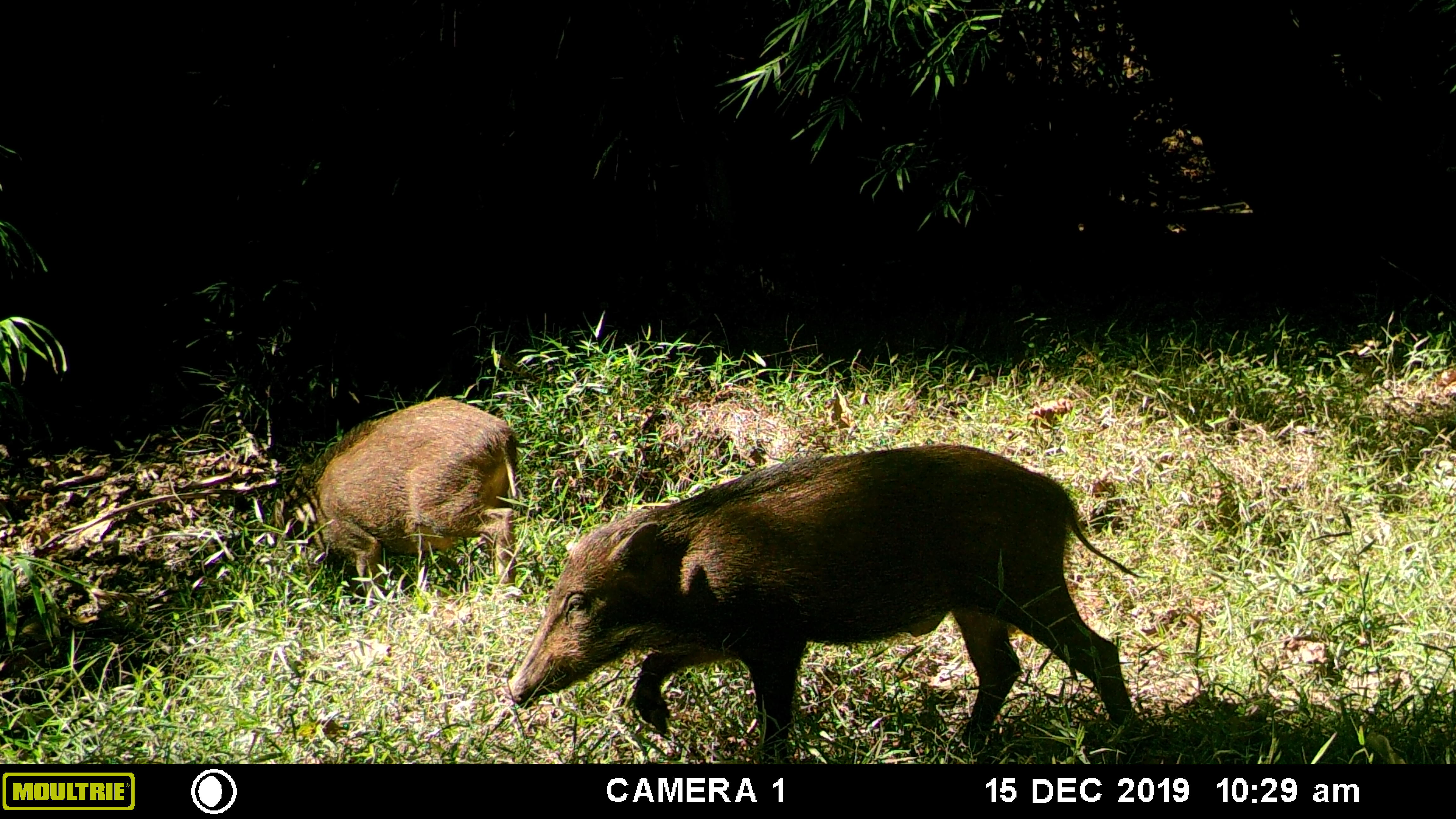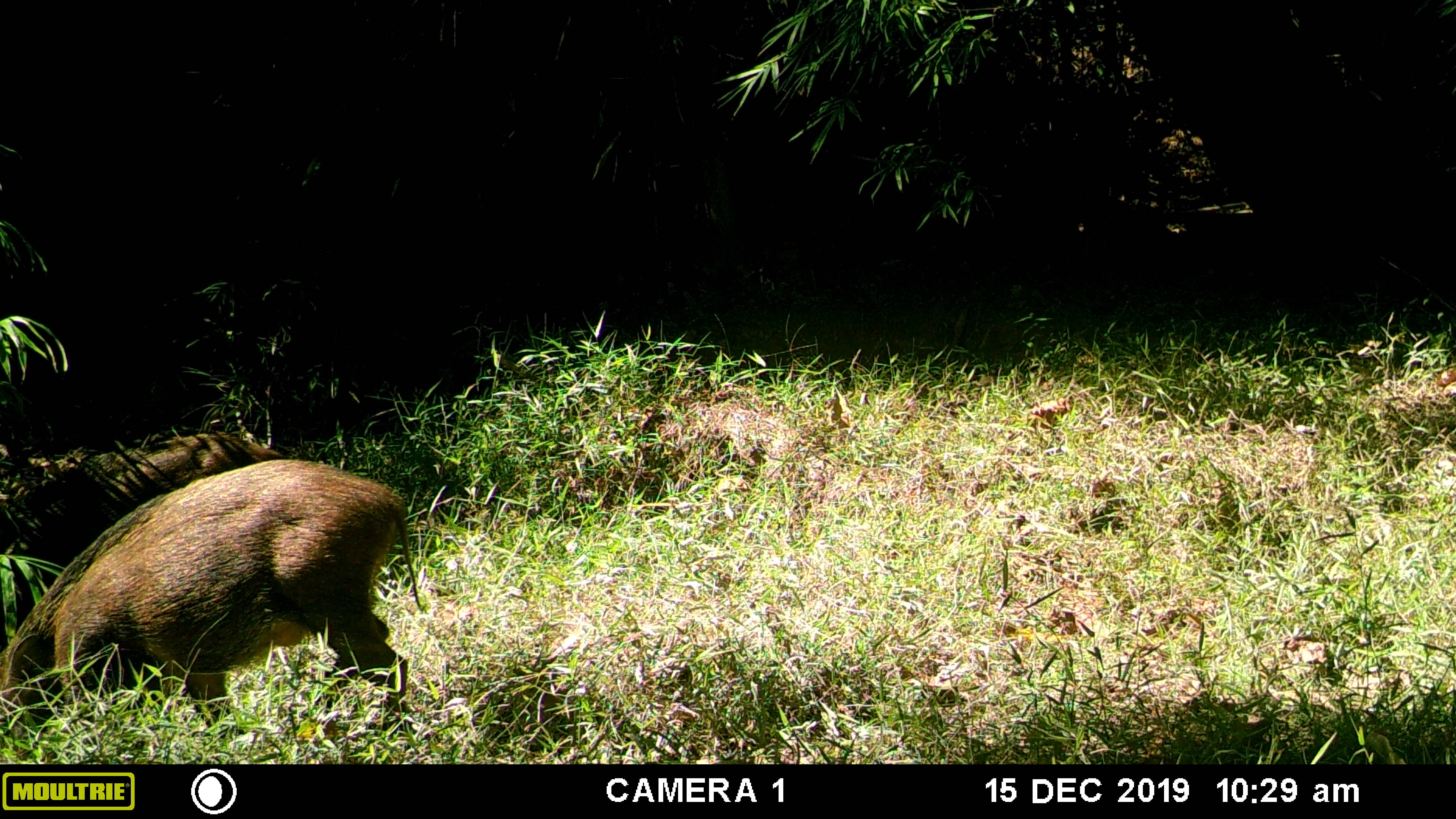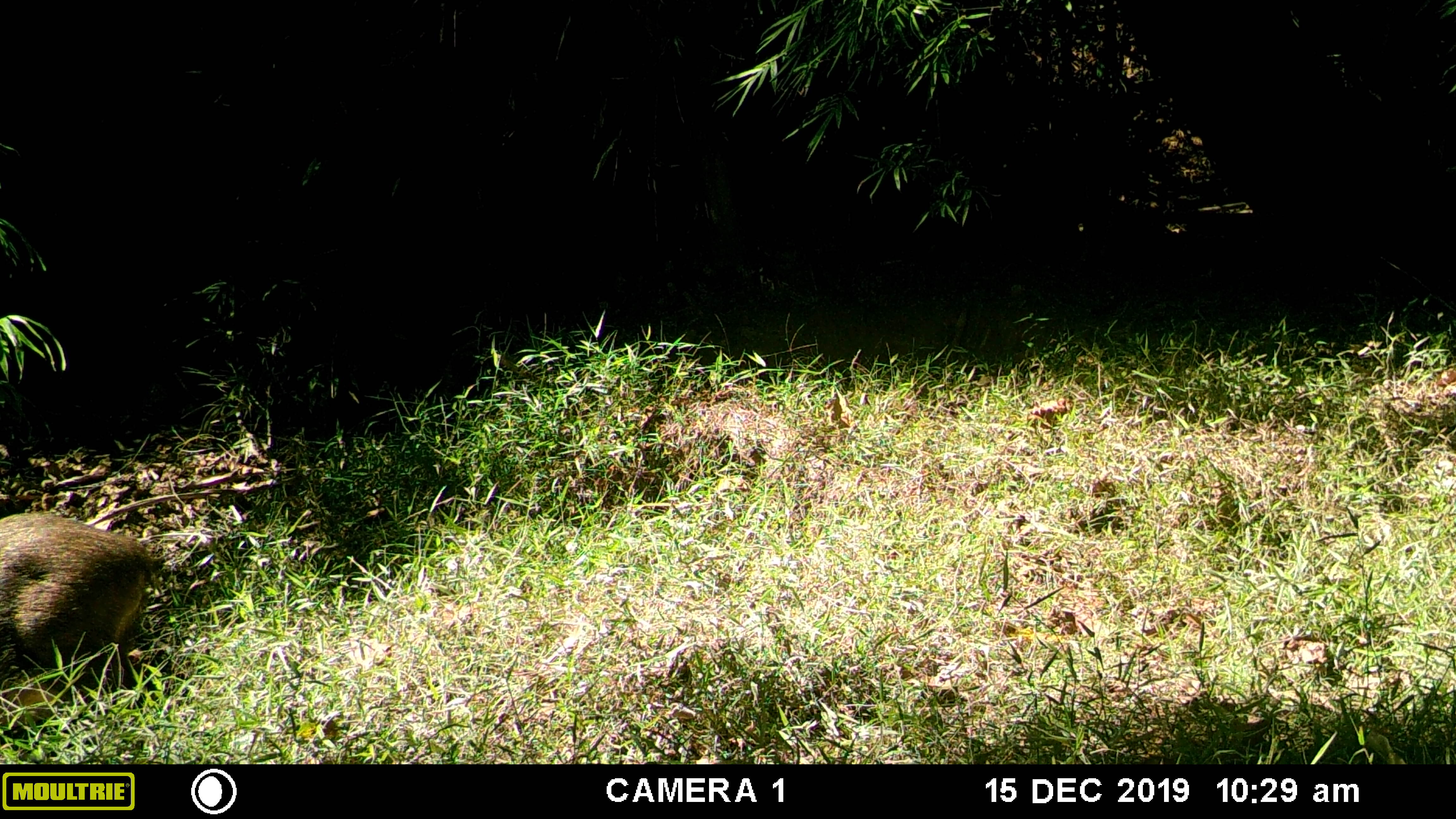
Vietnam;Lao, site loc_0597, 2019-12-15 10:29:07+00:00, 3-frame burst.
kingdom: Animalia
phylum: Chordata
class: Mammalia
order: Artiodactyla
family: Suidae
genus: Sus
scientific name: Sus scrofa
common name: eurasian wild pig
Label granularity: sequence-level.